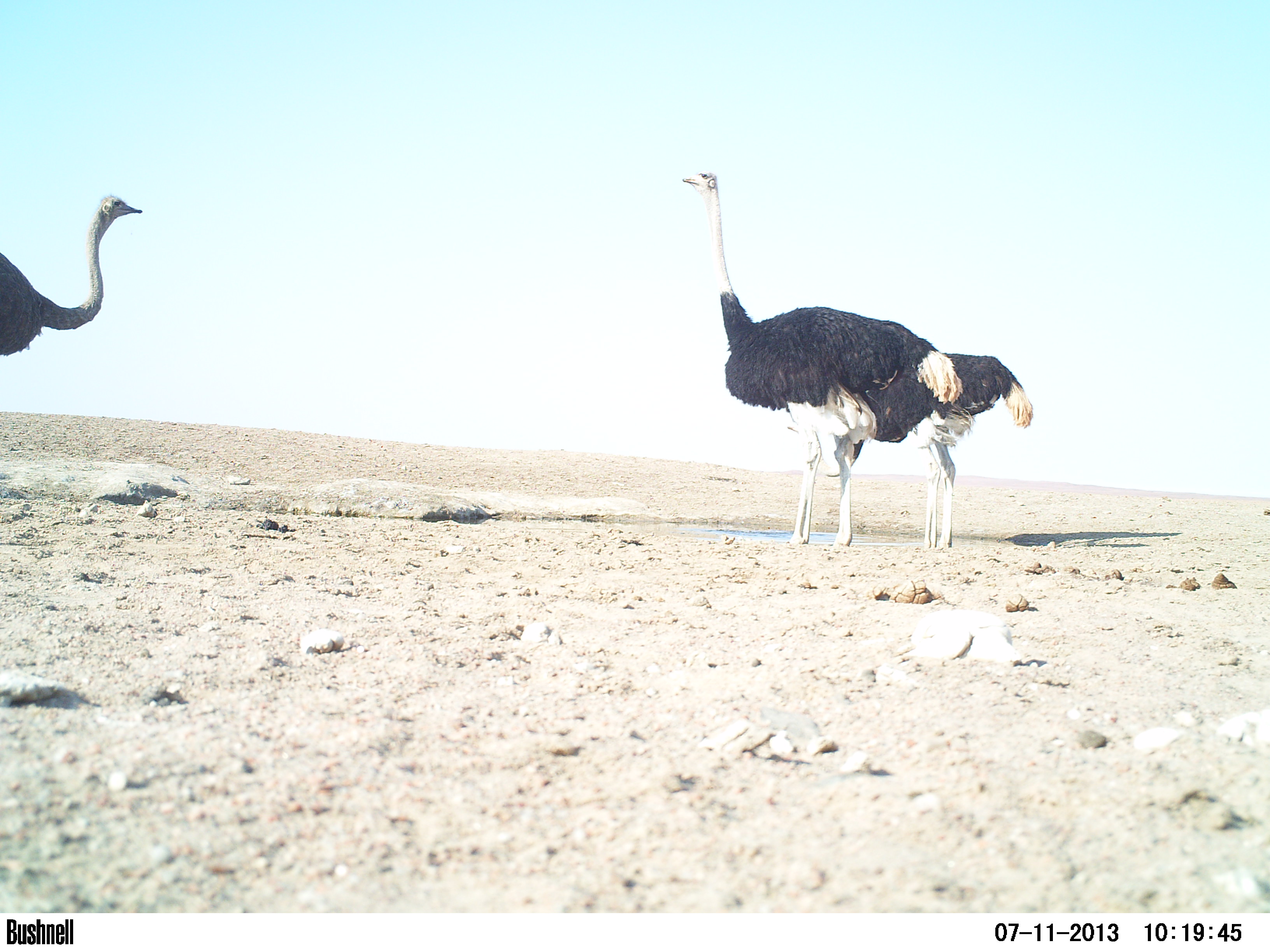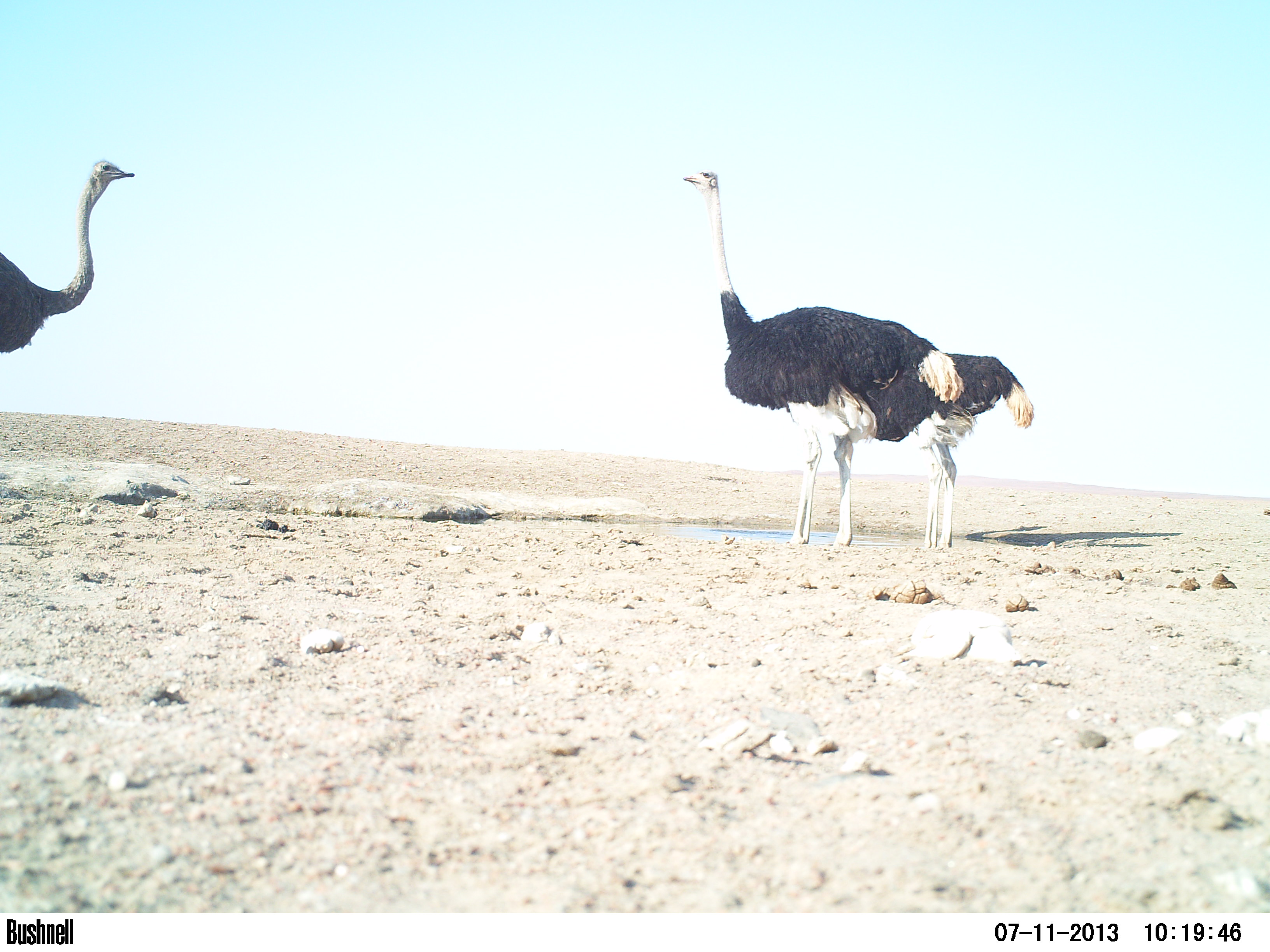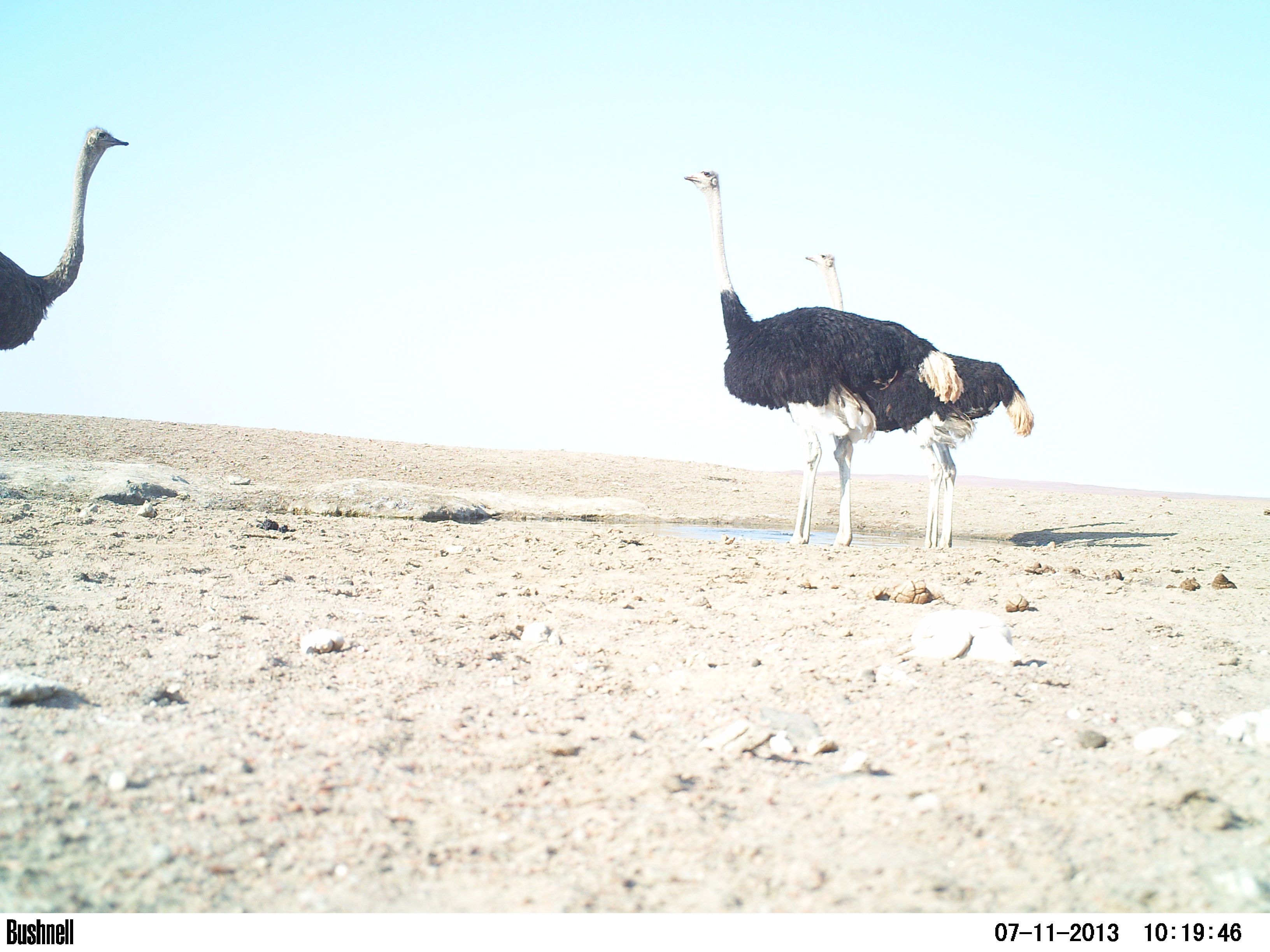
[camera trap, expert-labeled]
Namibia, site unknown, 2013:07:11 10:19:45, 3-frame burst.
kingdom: Animalia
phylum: Chordata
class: Aves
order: Struthioniformes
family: Struthionidae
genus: Struthio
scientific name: Struthio camelus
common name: common ostrich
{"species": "Struthio camelus (common ostrich)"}